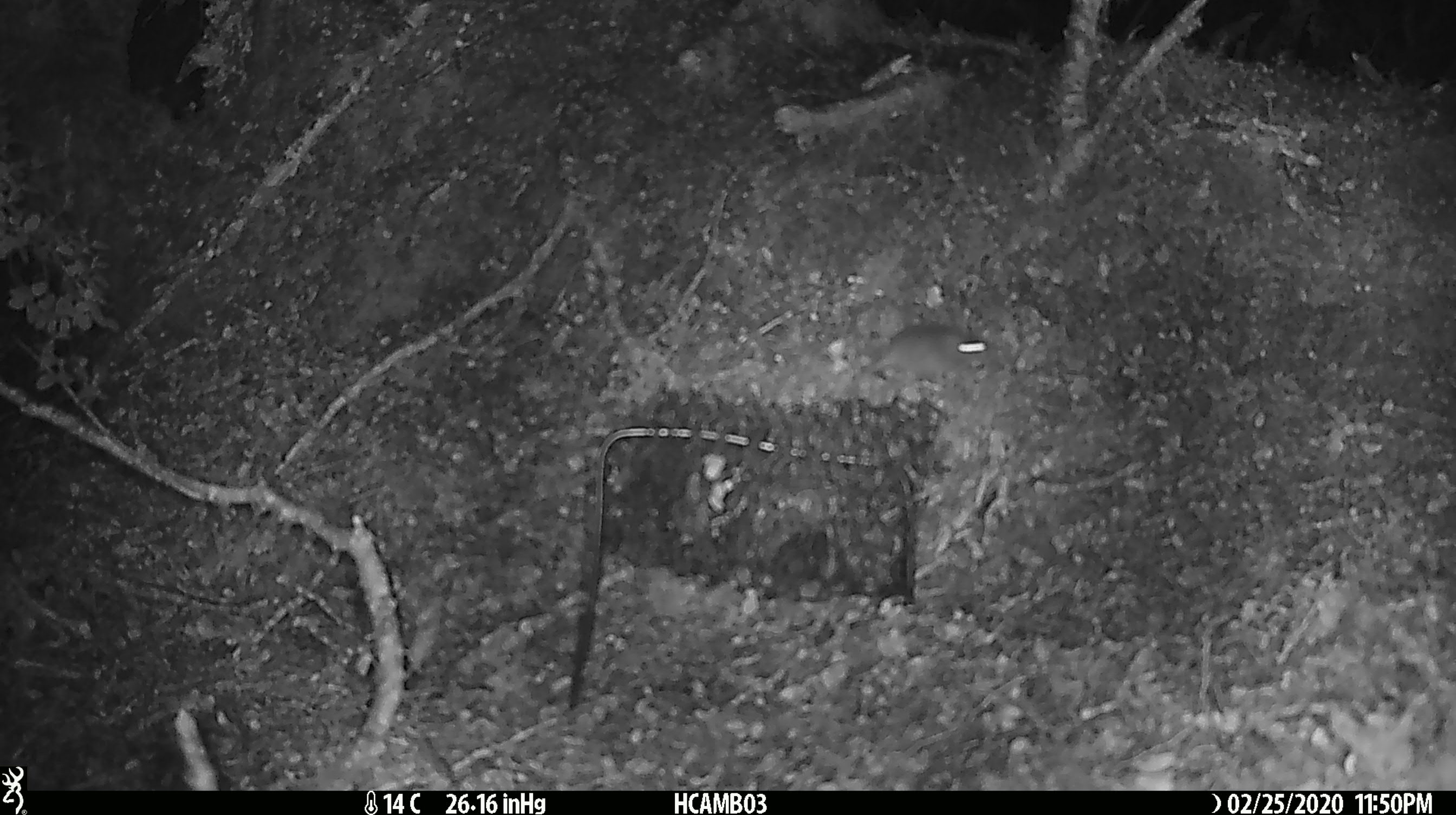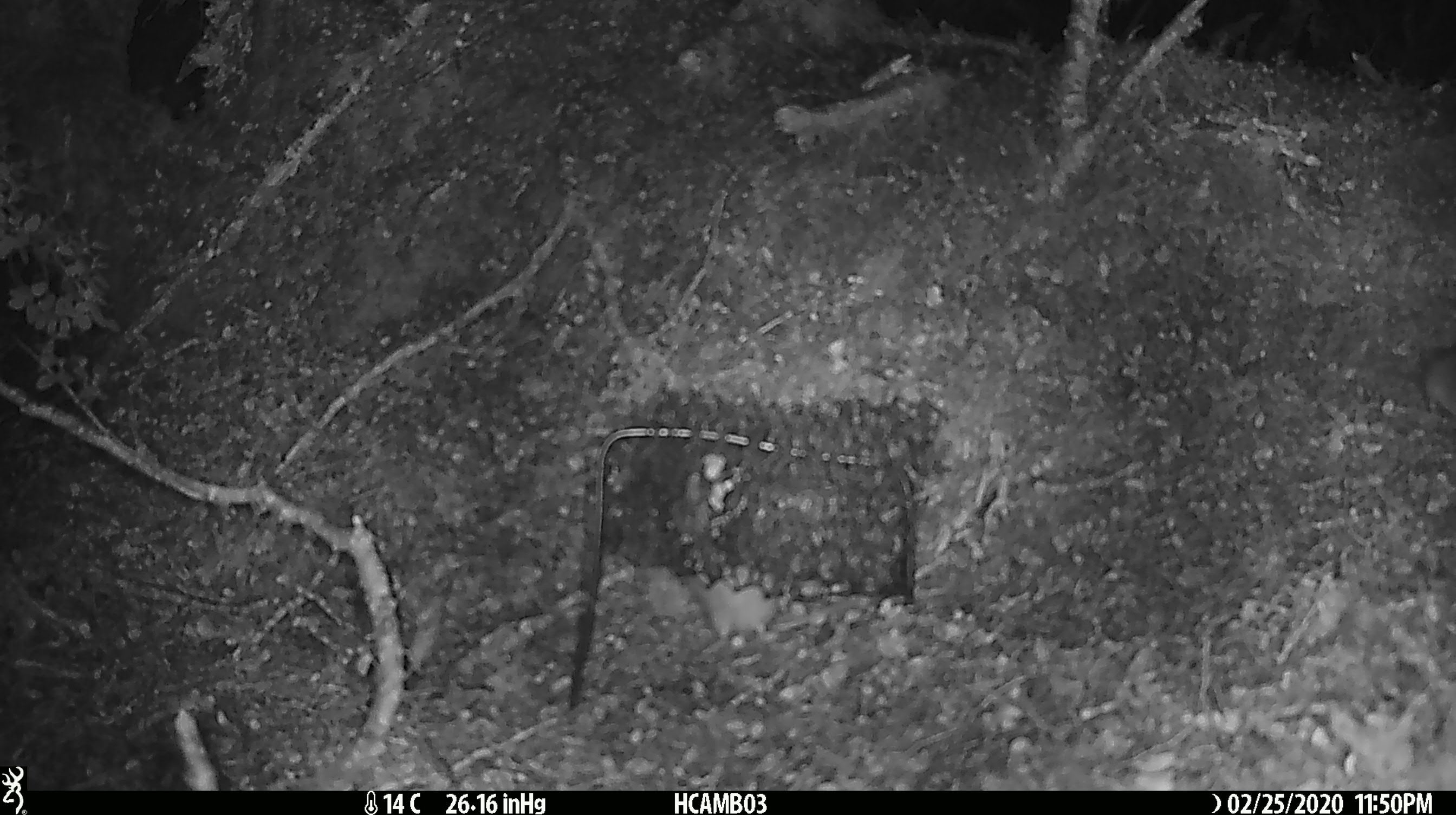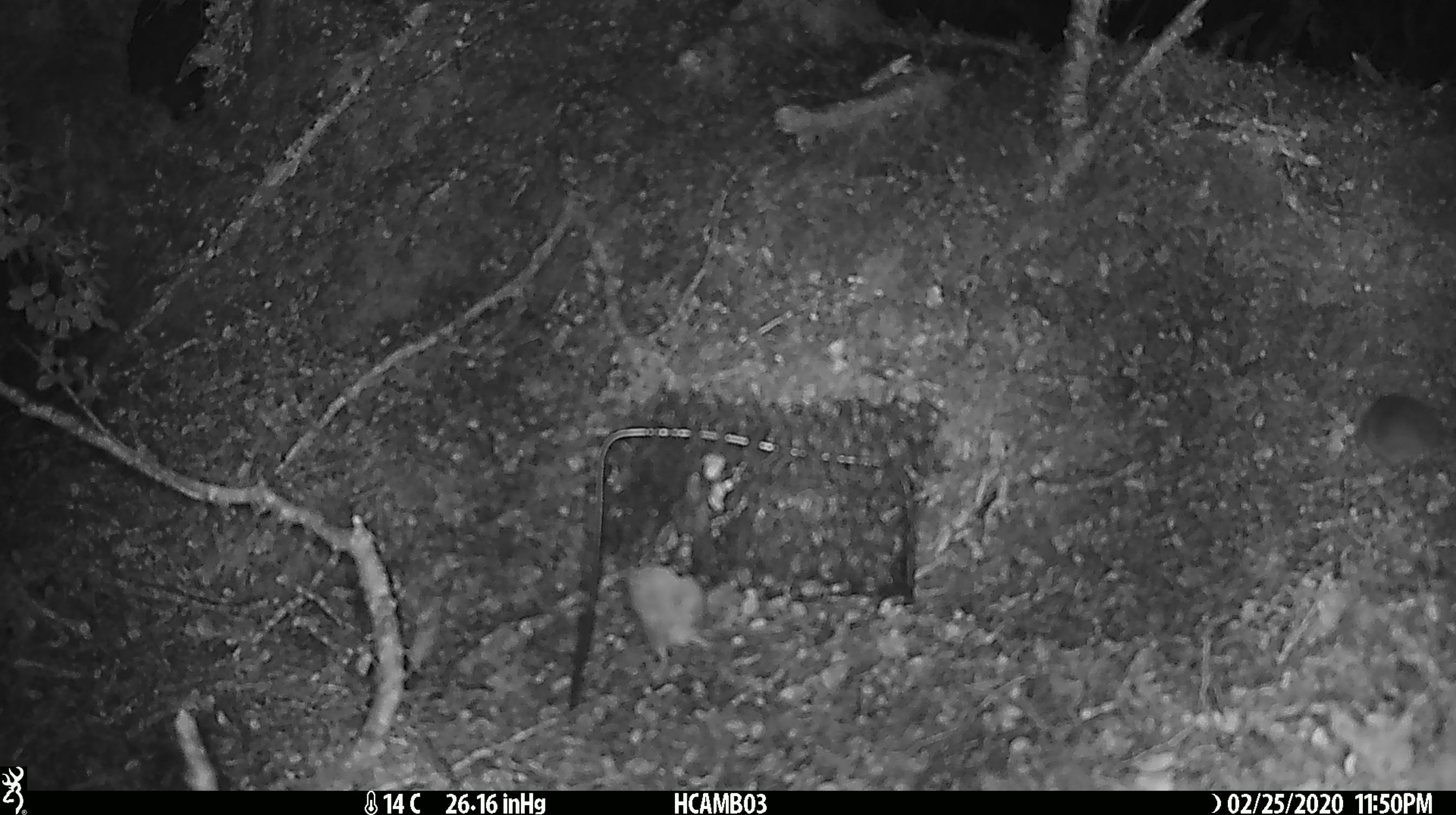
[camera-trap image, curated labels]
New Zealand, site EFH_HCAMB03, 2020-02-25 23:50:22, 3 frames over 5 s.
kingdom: Animalia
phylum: Chordata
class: Mammalia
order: Rodentia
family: Muridae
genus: Mus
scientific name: Mus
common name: mouse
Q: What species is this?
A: Mouse (Mus).